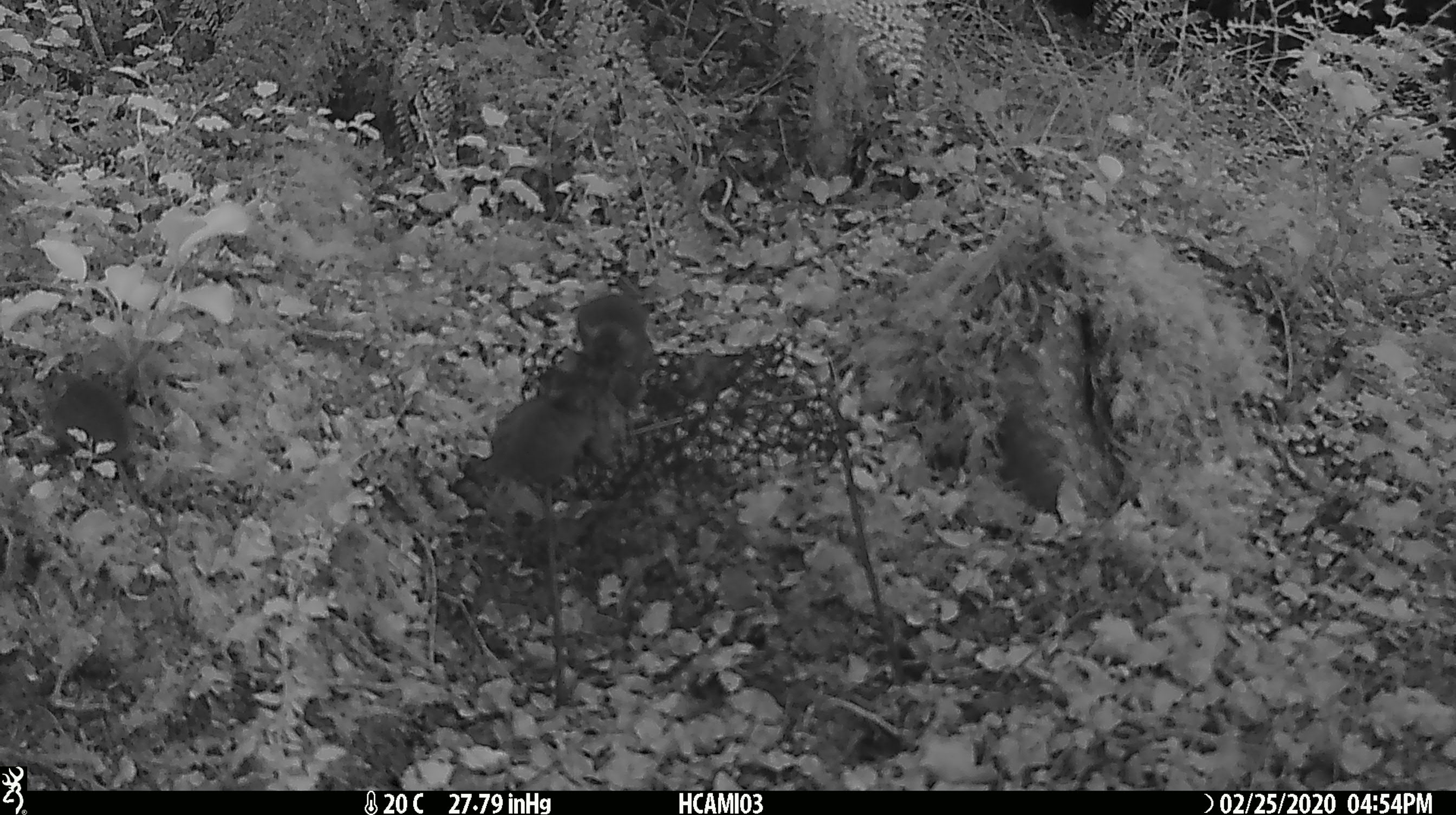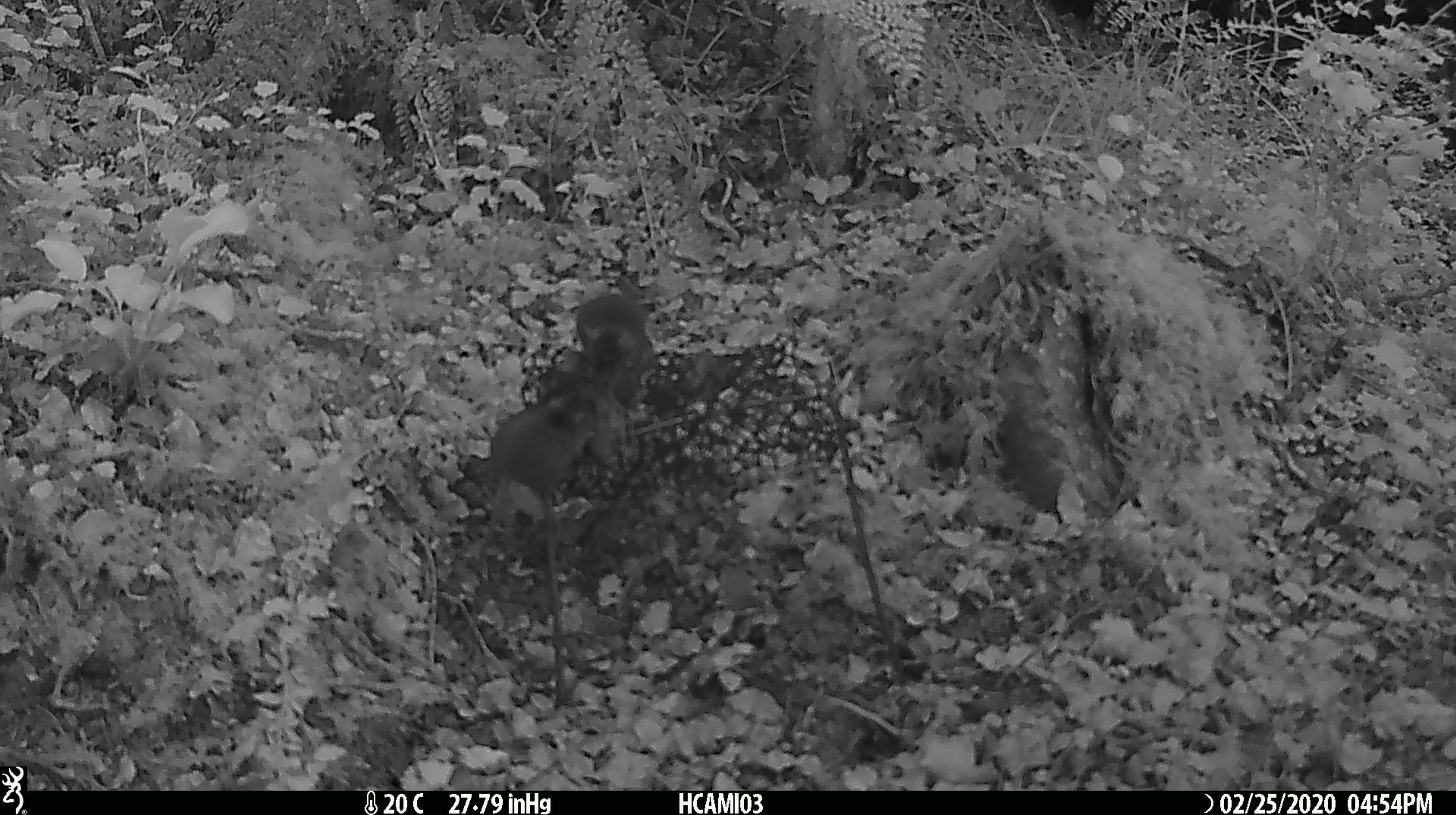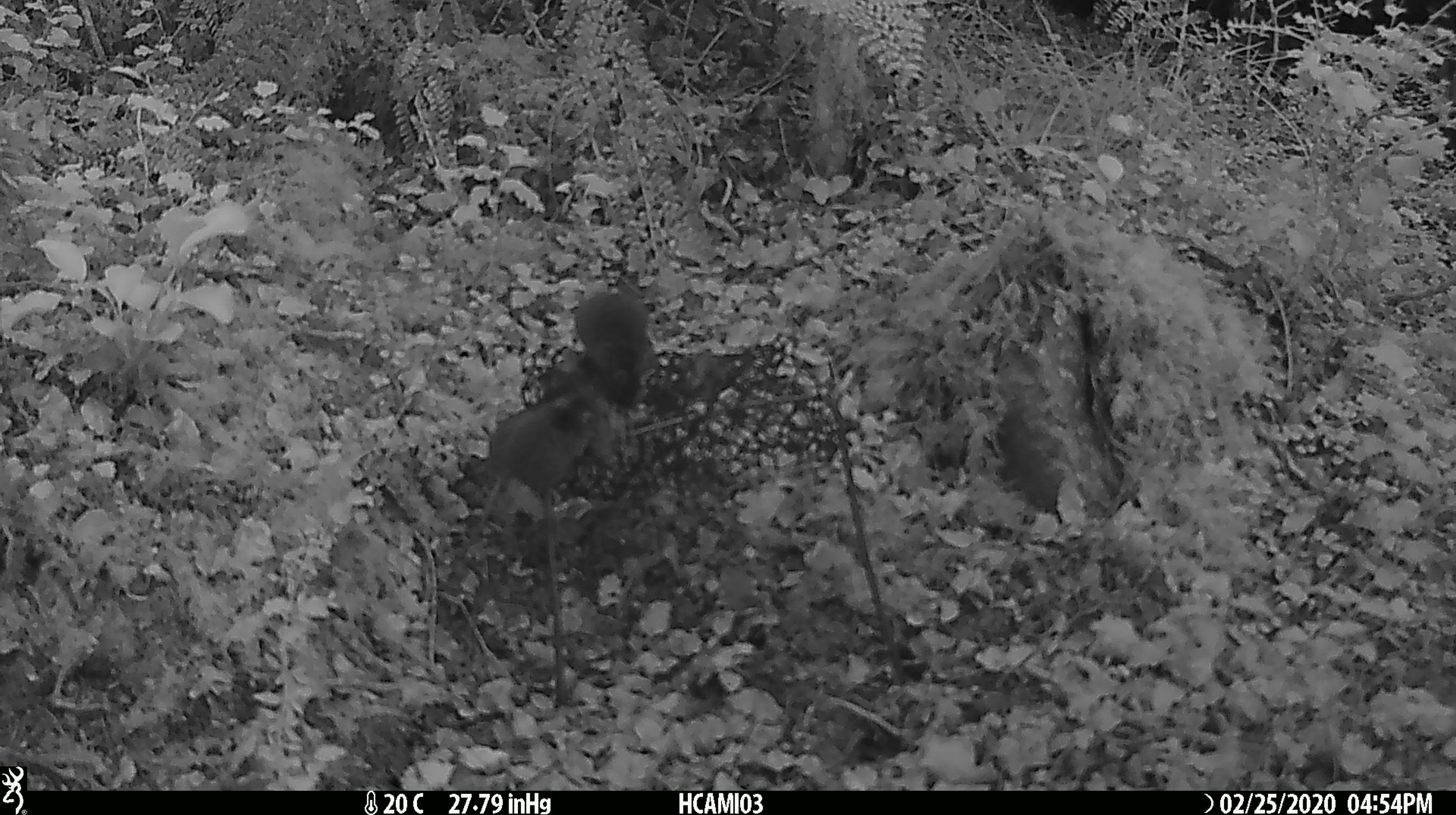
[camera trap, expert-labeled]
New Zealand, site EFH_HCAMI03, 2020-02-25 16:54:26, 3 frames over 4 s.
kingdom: Animalia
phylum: Chordata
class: Mammalia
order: Rodentia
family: Muridae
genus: Mus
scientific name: Mus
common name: mouse